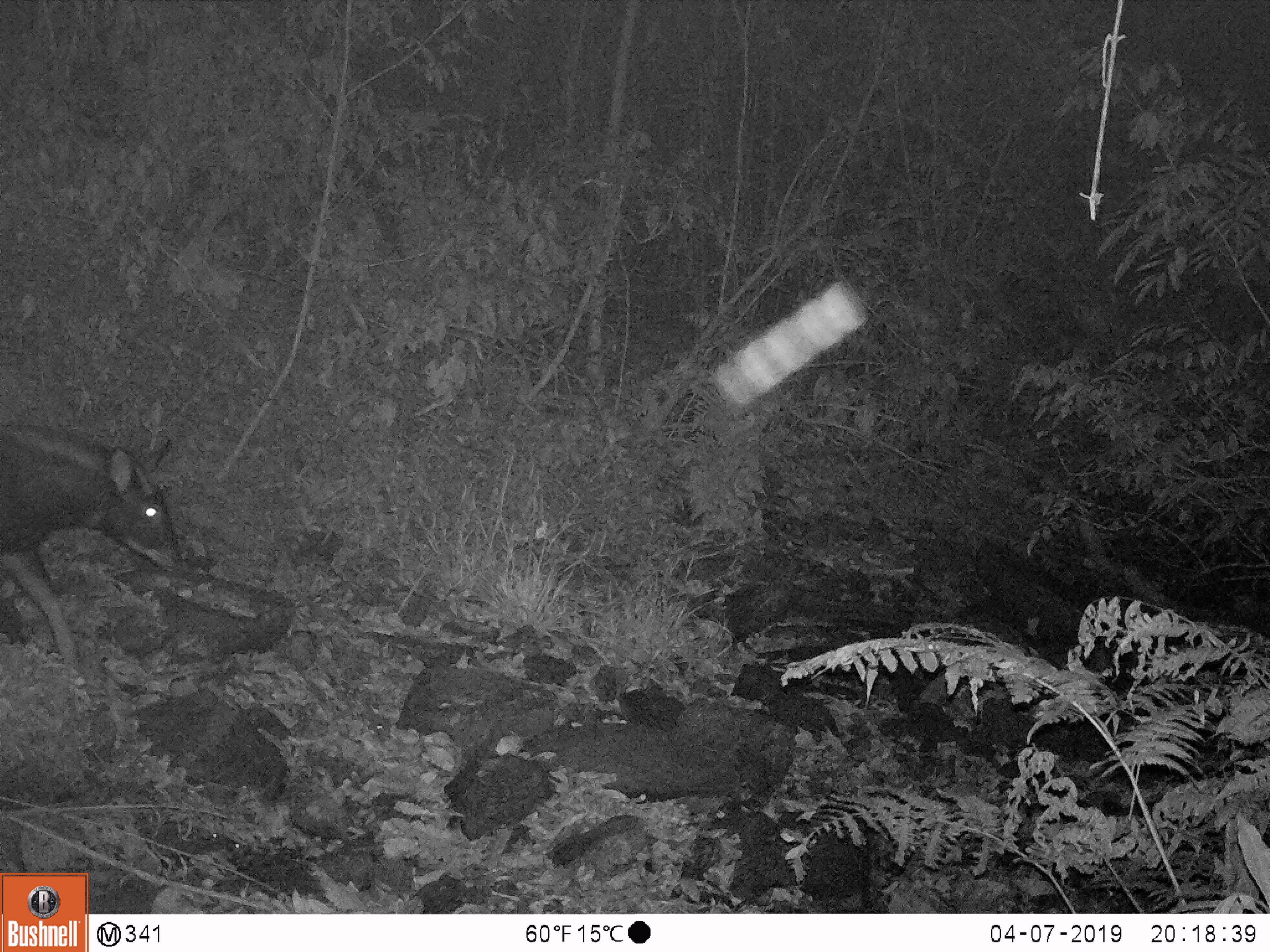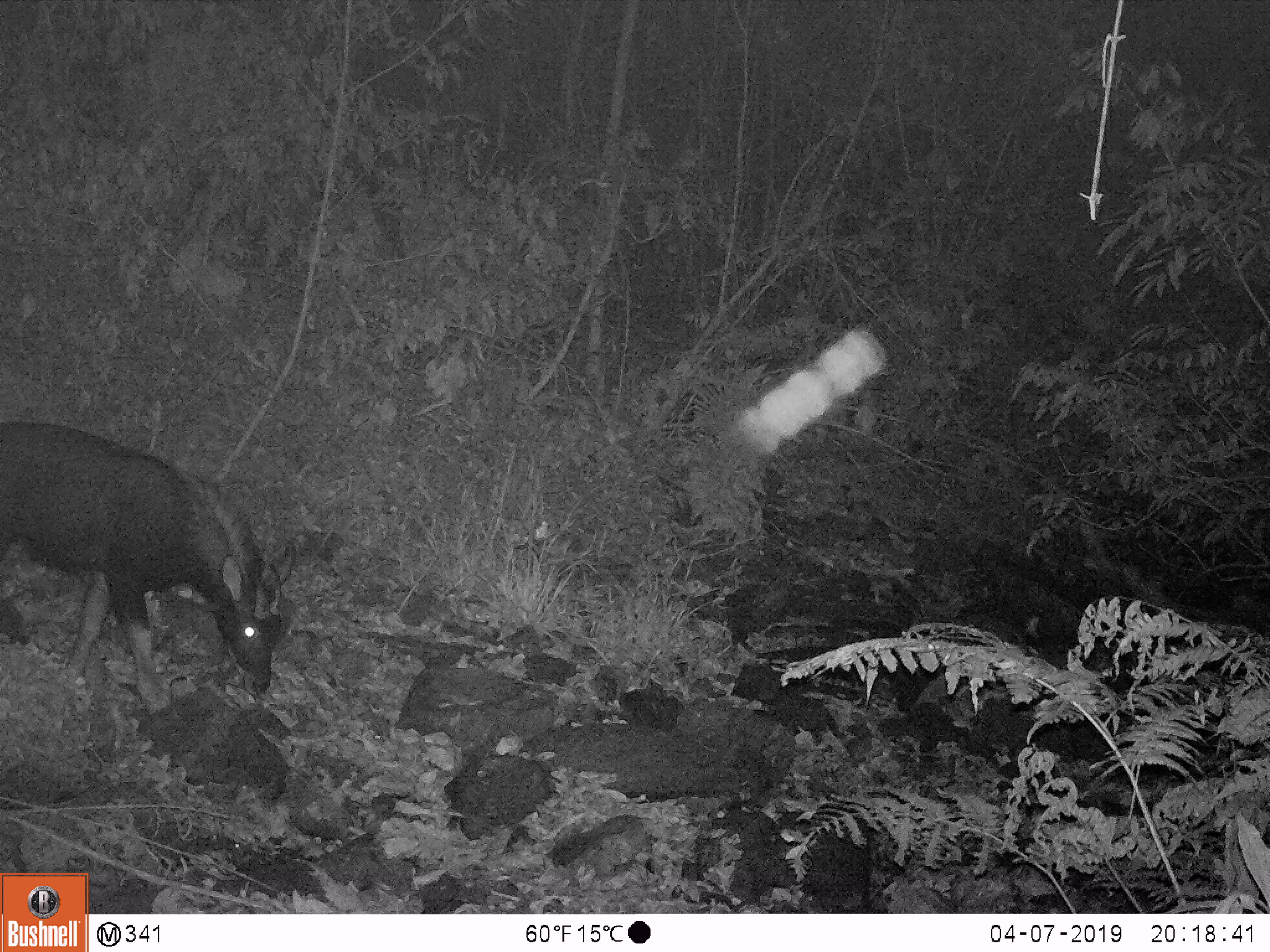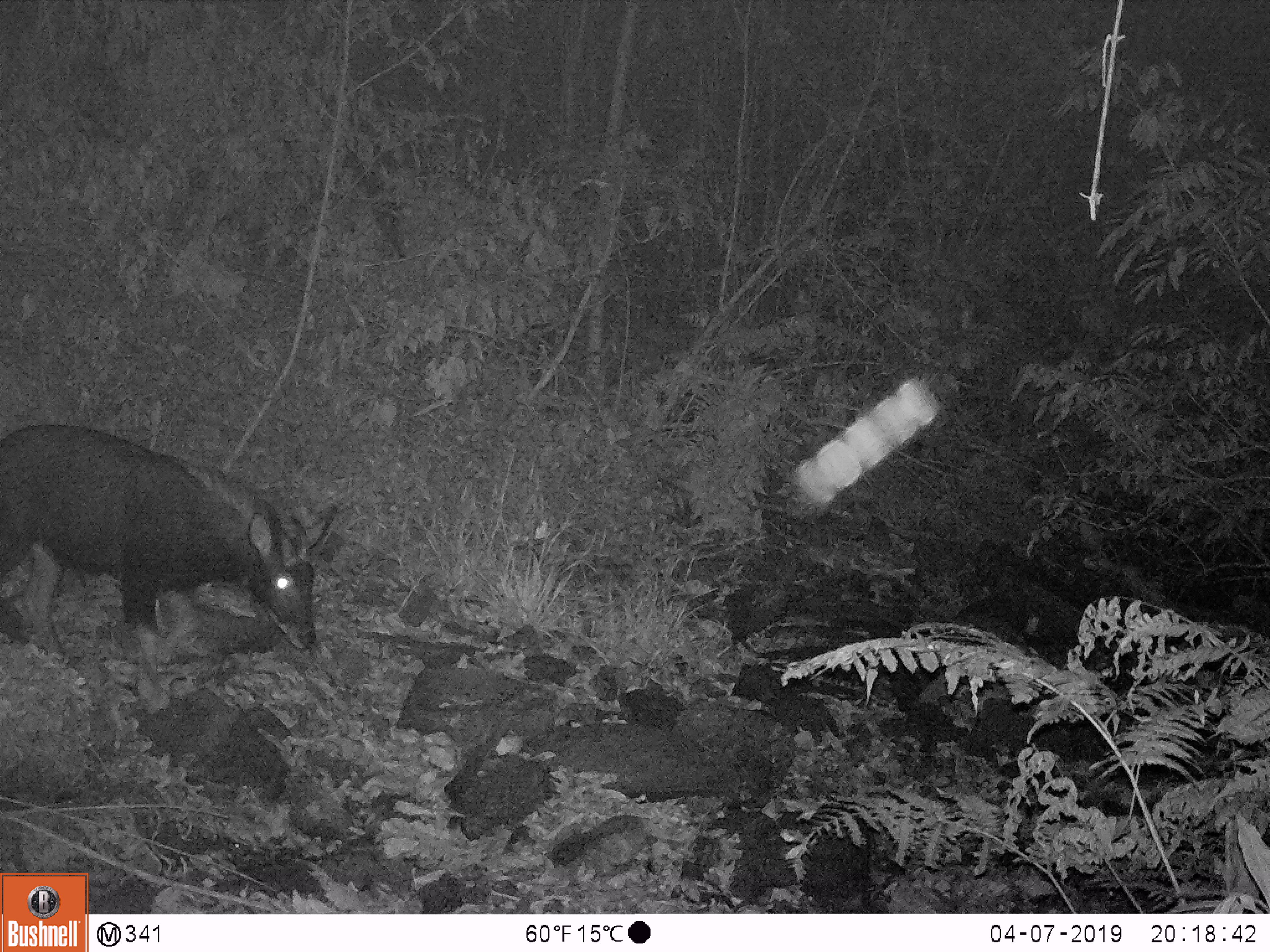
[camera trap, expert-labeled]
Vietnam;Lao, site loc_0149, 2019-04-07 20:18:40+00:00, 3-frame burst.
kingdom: Animalia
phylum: Chordata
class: Mammalia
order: Artiodactyla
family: Bovidae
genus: Capricornis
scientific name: Capricornis sumatraensis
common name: chinese serow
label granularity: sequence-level